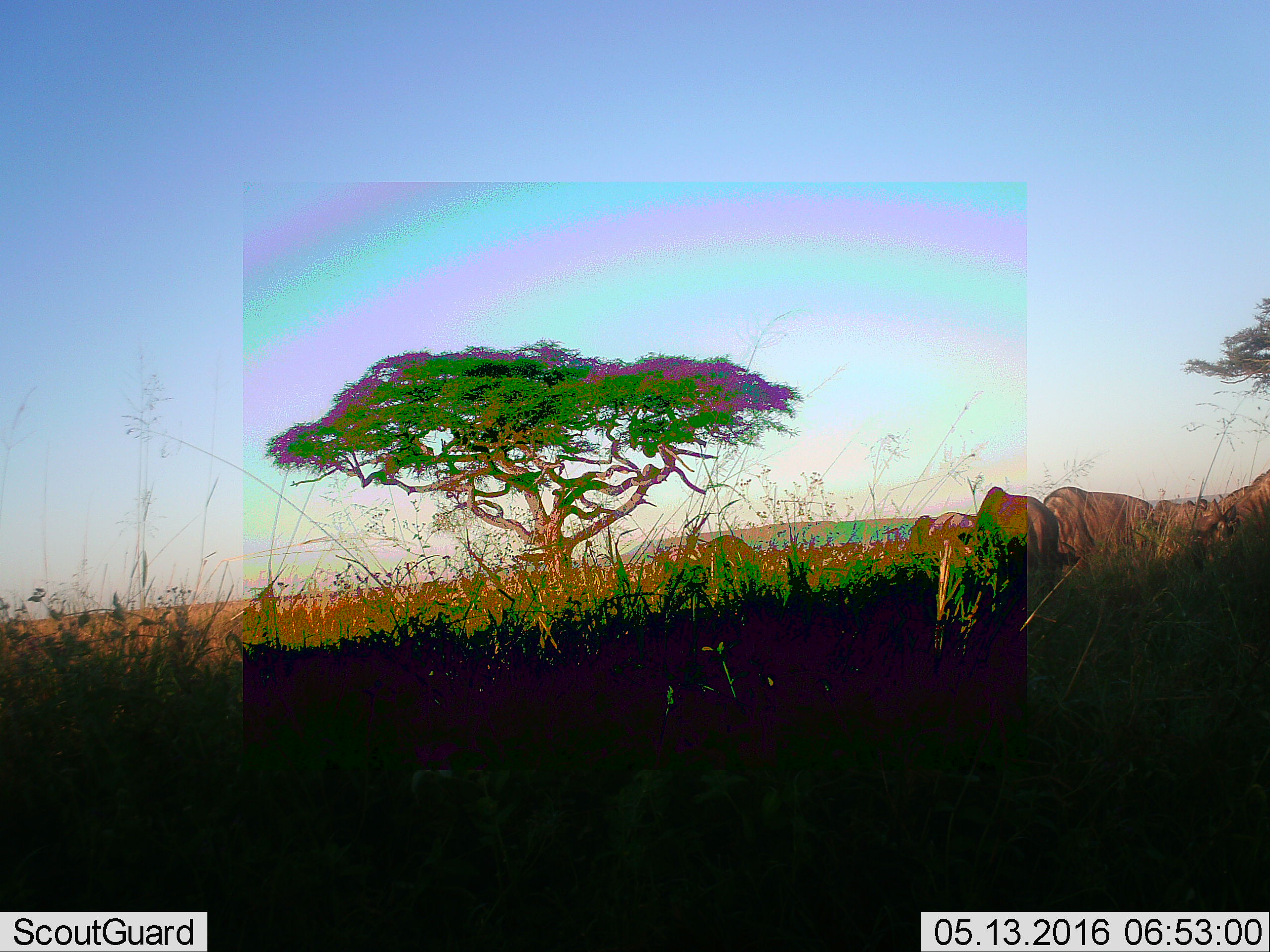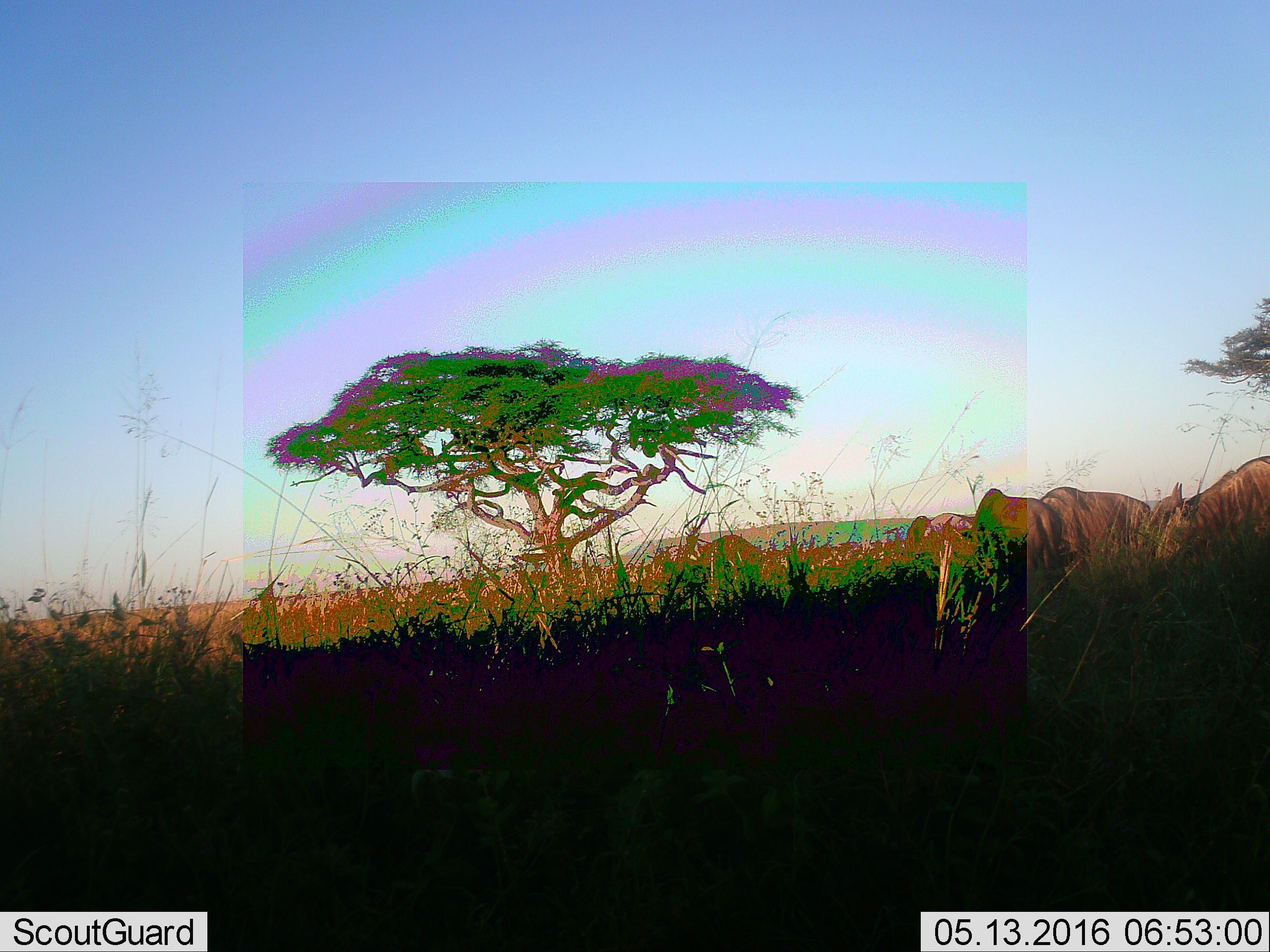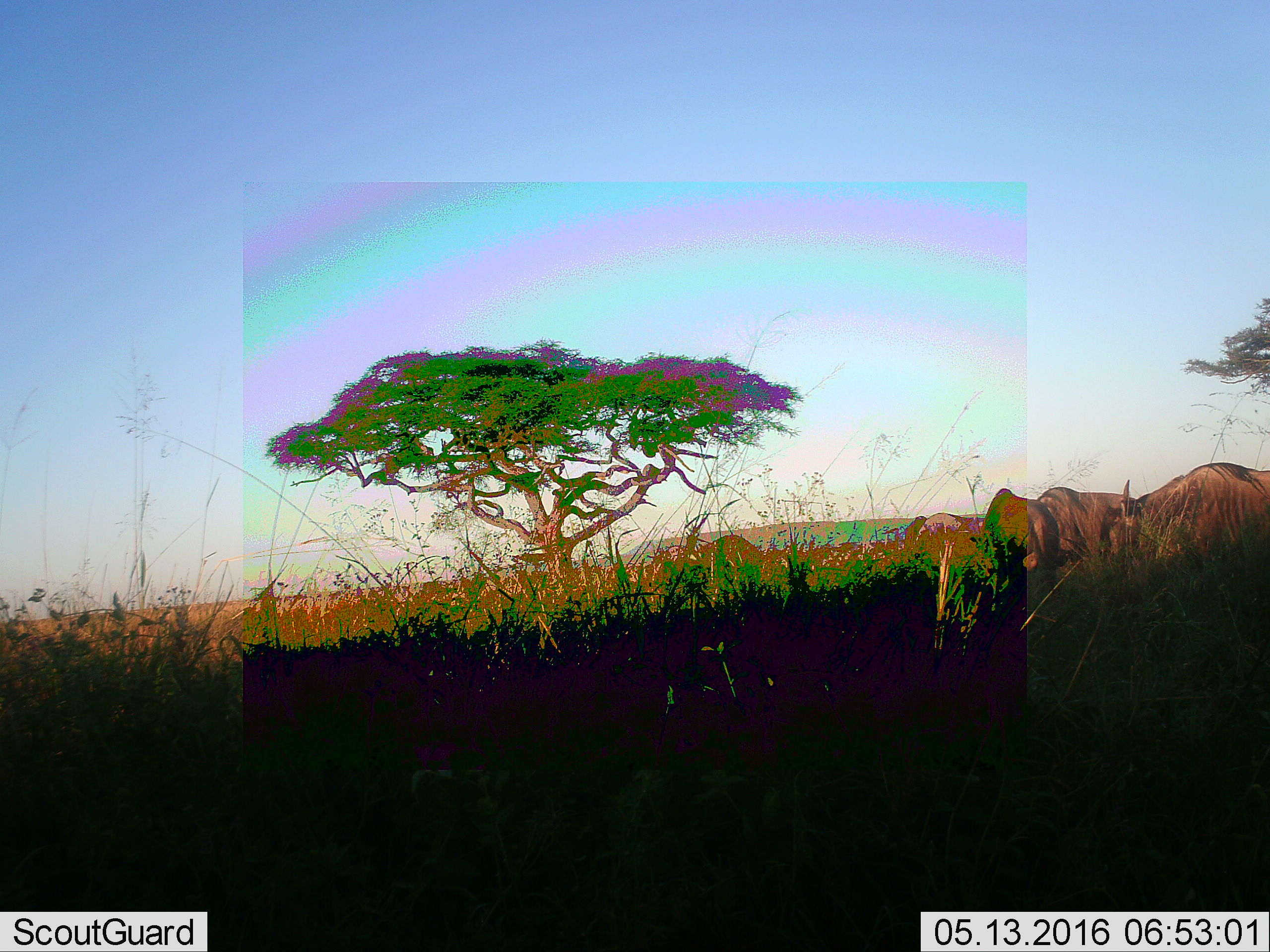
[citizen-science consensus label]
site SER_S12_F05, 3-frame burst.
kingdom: Animalia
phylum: Chordata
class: Mammalia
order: Artiodactyla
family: Bovidae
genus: Connochaetes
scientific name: Connochaetes taurinus taurinus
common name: blue wildebeest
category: wildebeestblue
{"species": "wildebeestblue (blue wildebeest) (Connochaetes taurinus taurinus)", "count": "6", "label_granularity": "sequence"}